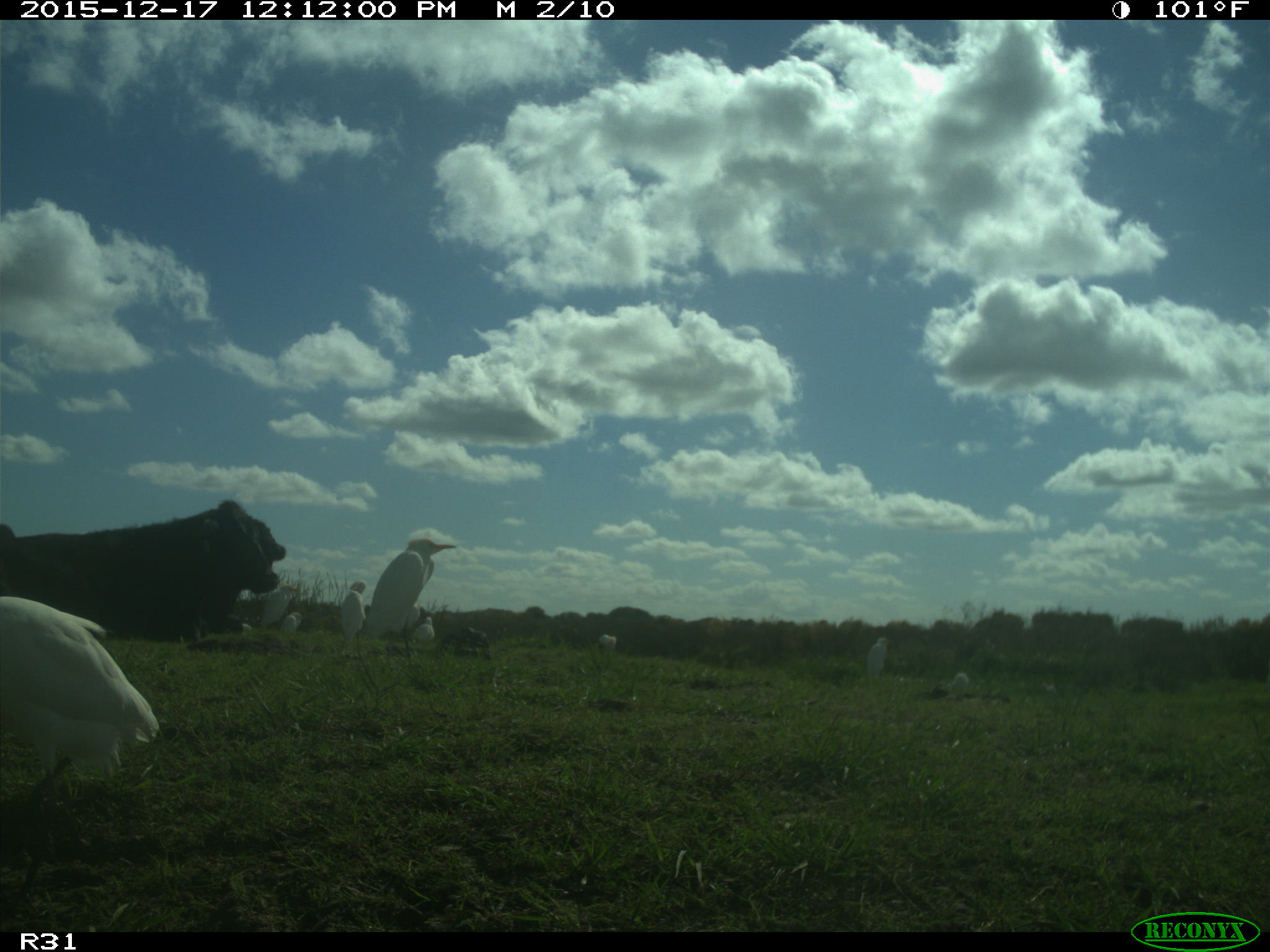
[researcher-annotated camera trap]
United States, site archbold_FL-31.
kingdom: Animalia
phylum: Chordata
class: Mammalia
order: Artiodactyla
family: Bovidae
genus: Bos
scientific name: Bos taurus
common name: domestic cow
Bos taurus (domestic cow).